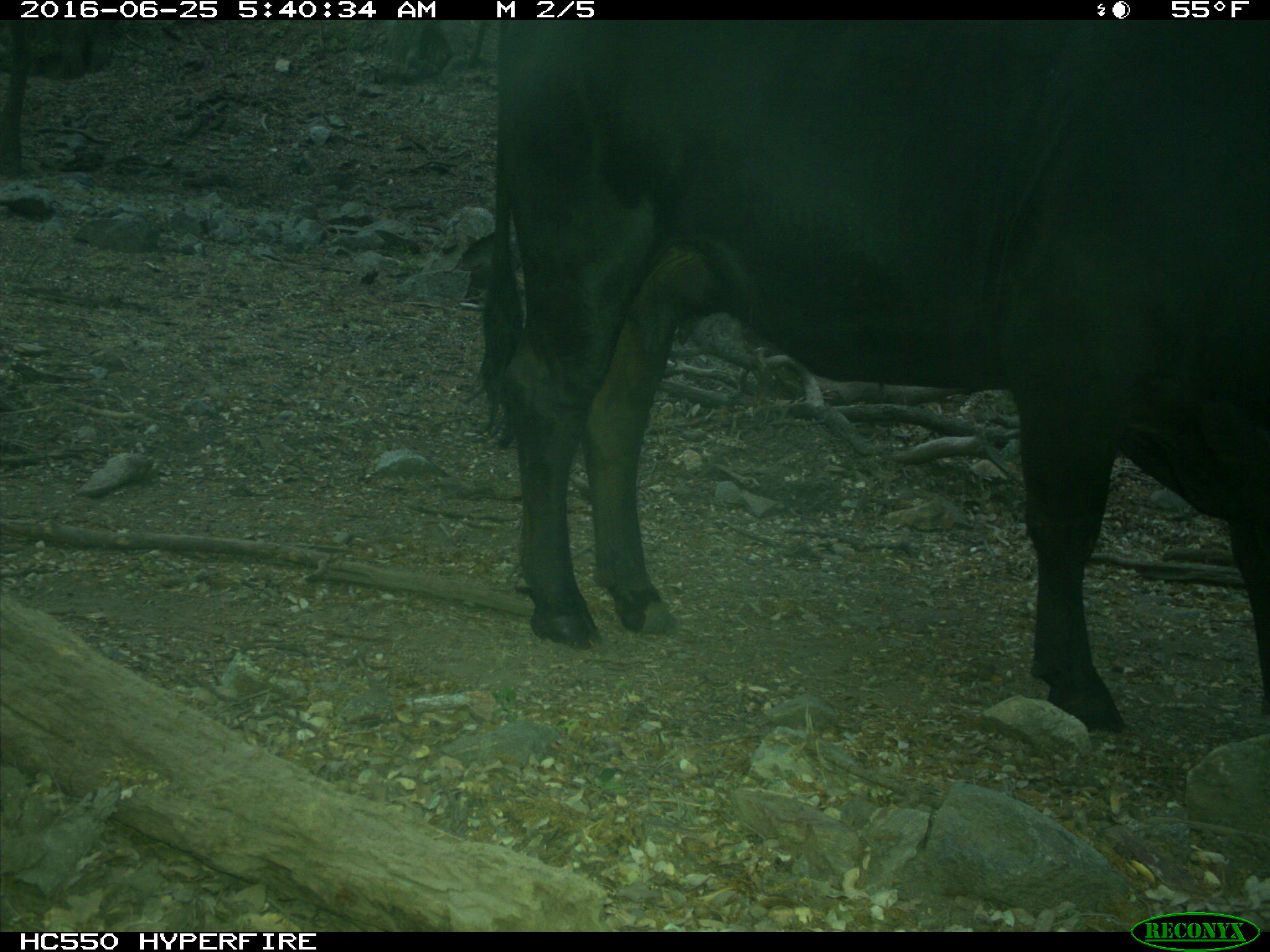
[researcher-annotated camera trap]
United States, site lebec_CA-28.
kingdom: Animalia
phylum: Chordata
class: Mammalia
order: Artiodactyla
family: Bovidae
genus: Bos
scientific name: Bos taurus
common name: domestic cow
Bos taurus (domestic cow).